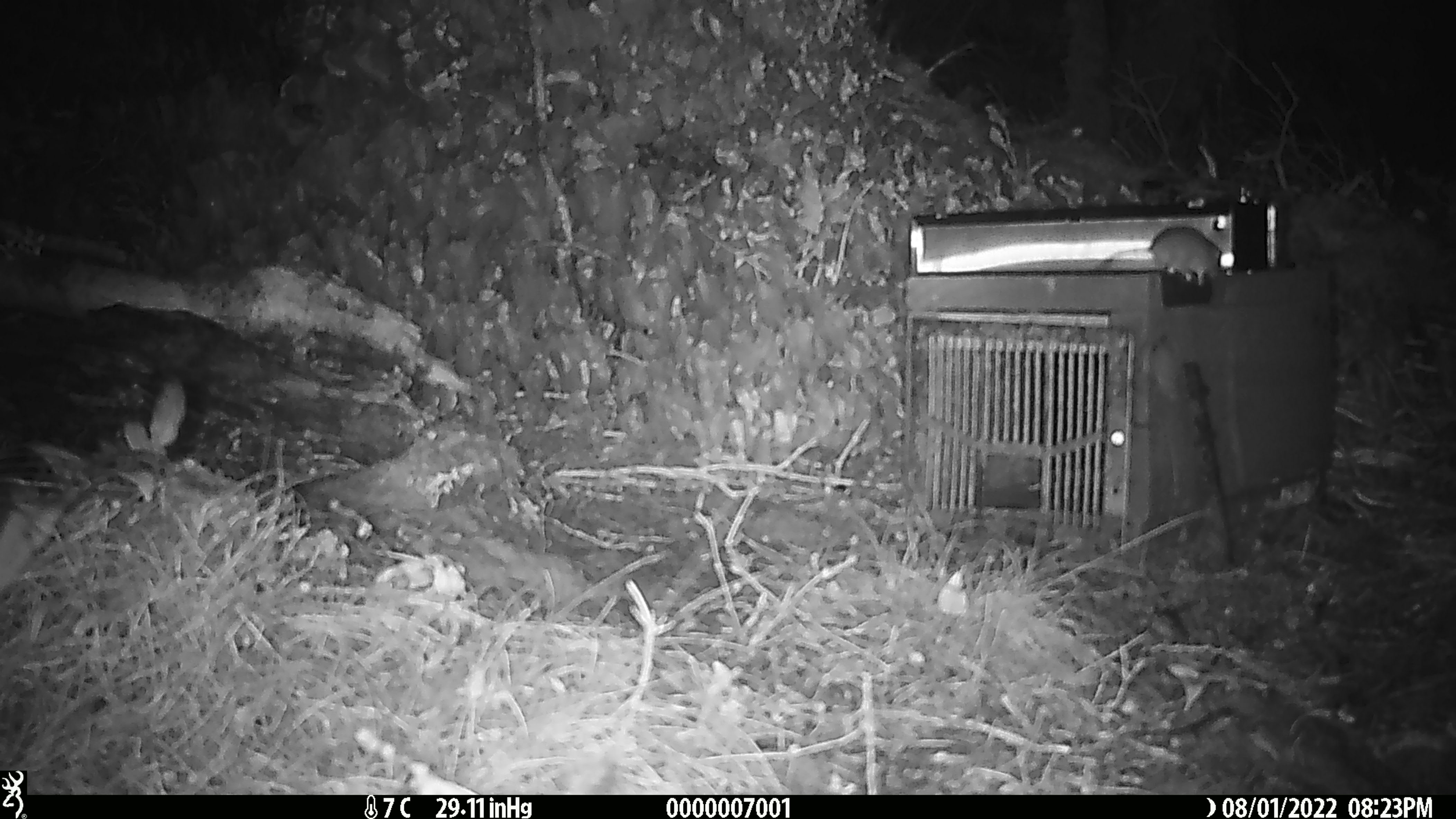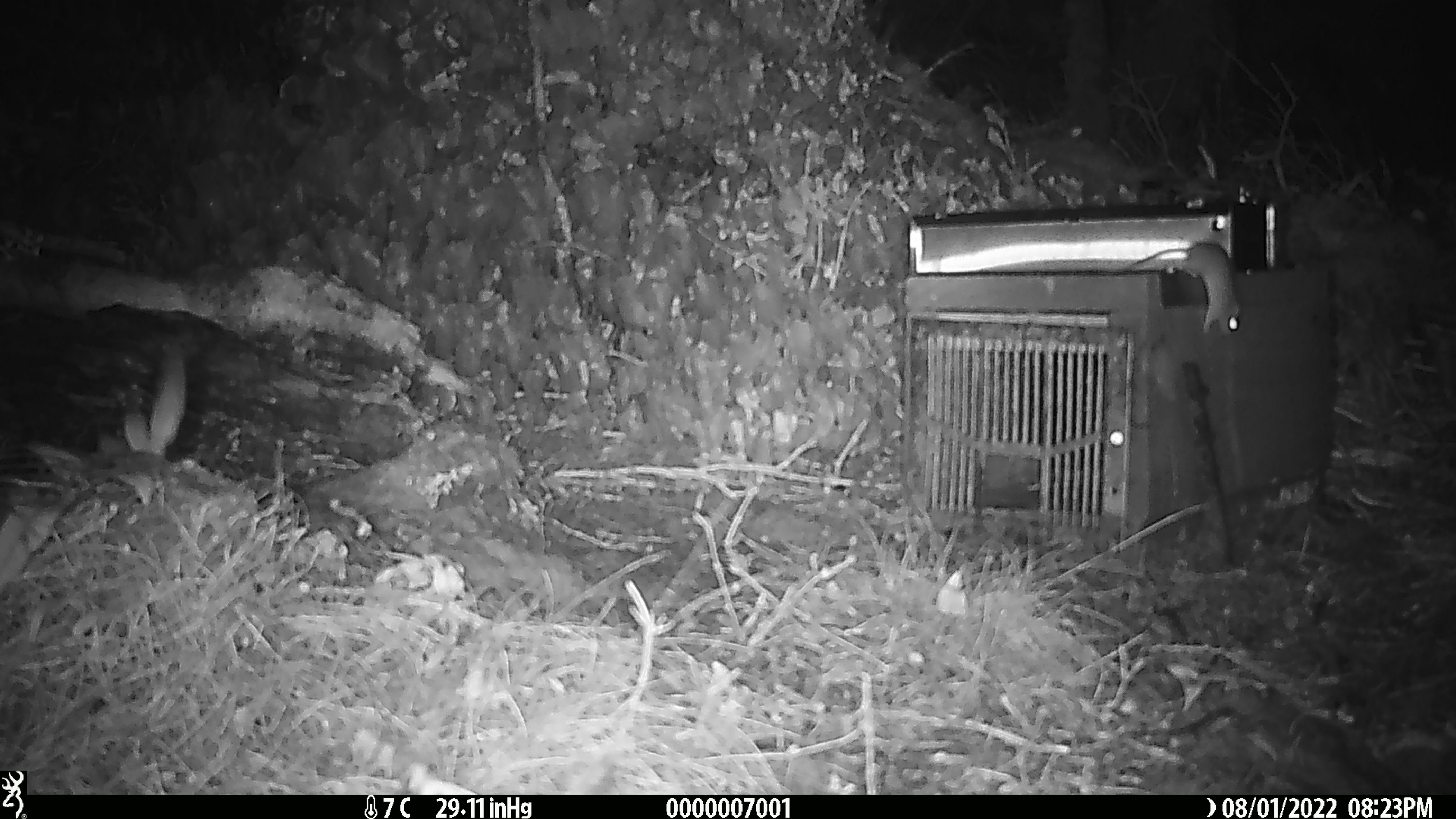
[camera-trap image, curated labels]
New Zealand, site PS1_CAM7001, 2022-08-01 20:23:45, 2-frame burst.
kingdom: Animalia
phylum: Chordata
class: Mammalia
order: Rodentia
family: Muridae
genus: Mus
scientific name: Mus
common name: mouse